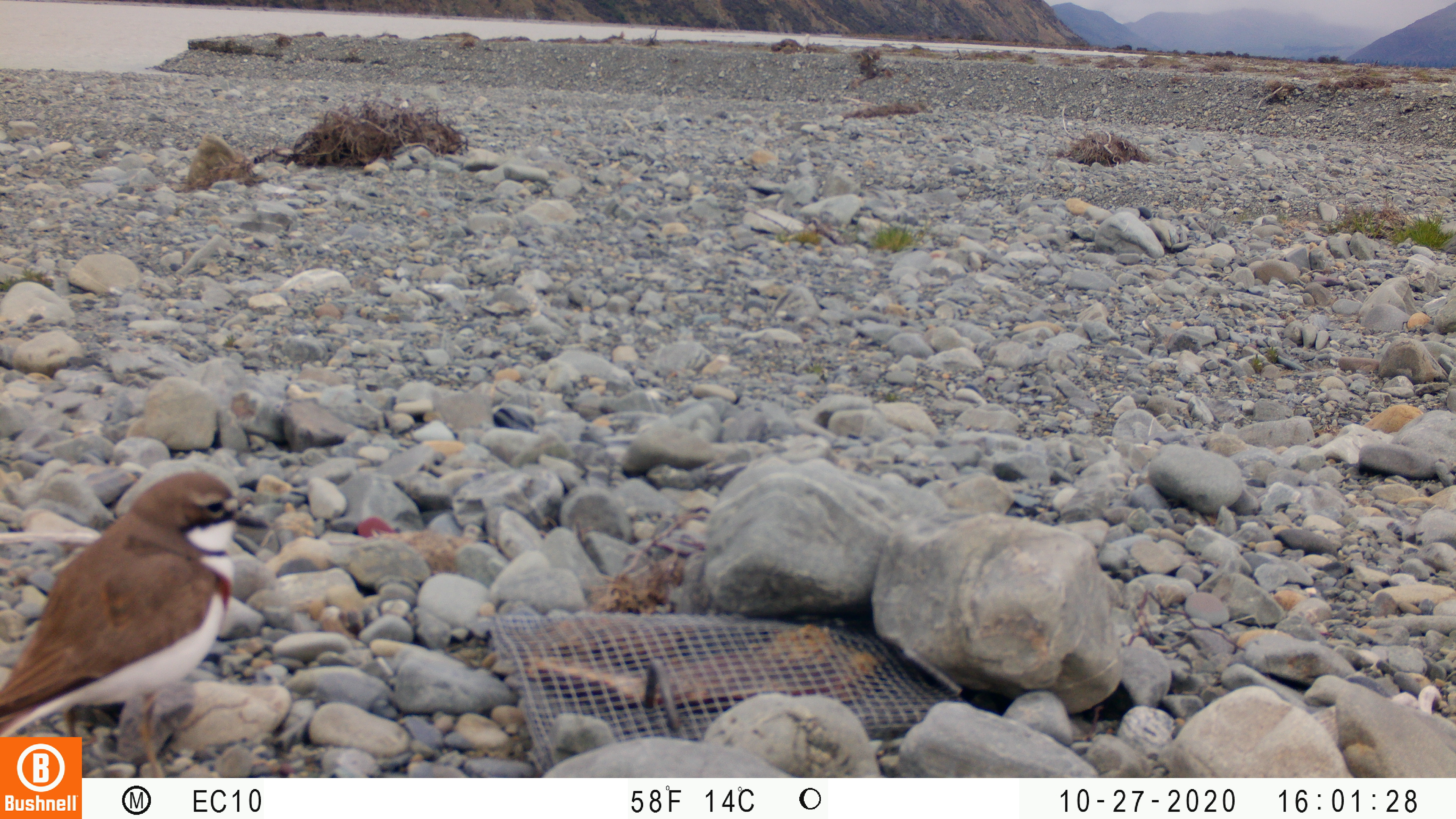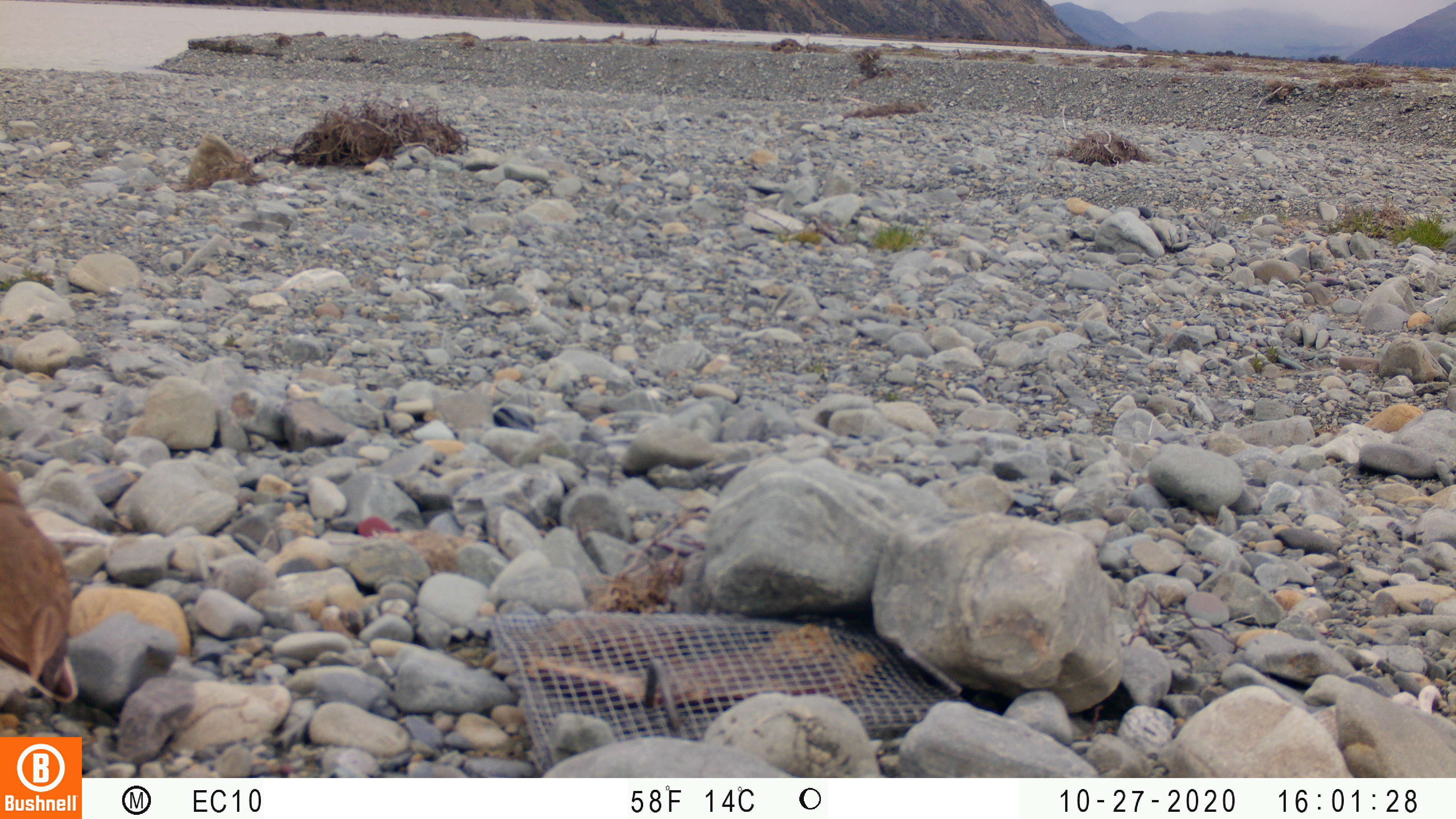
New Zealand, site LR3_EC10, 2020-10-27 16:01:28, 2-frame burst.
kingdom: Animalia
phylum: Chordata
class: Aves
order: Charadriiformes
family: Charadriidae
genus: Charadrius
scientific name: Charadrius bicinctus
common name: double-banded plover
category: banded dotterel